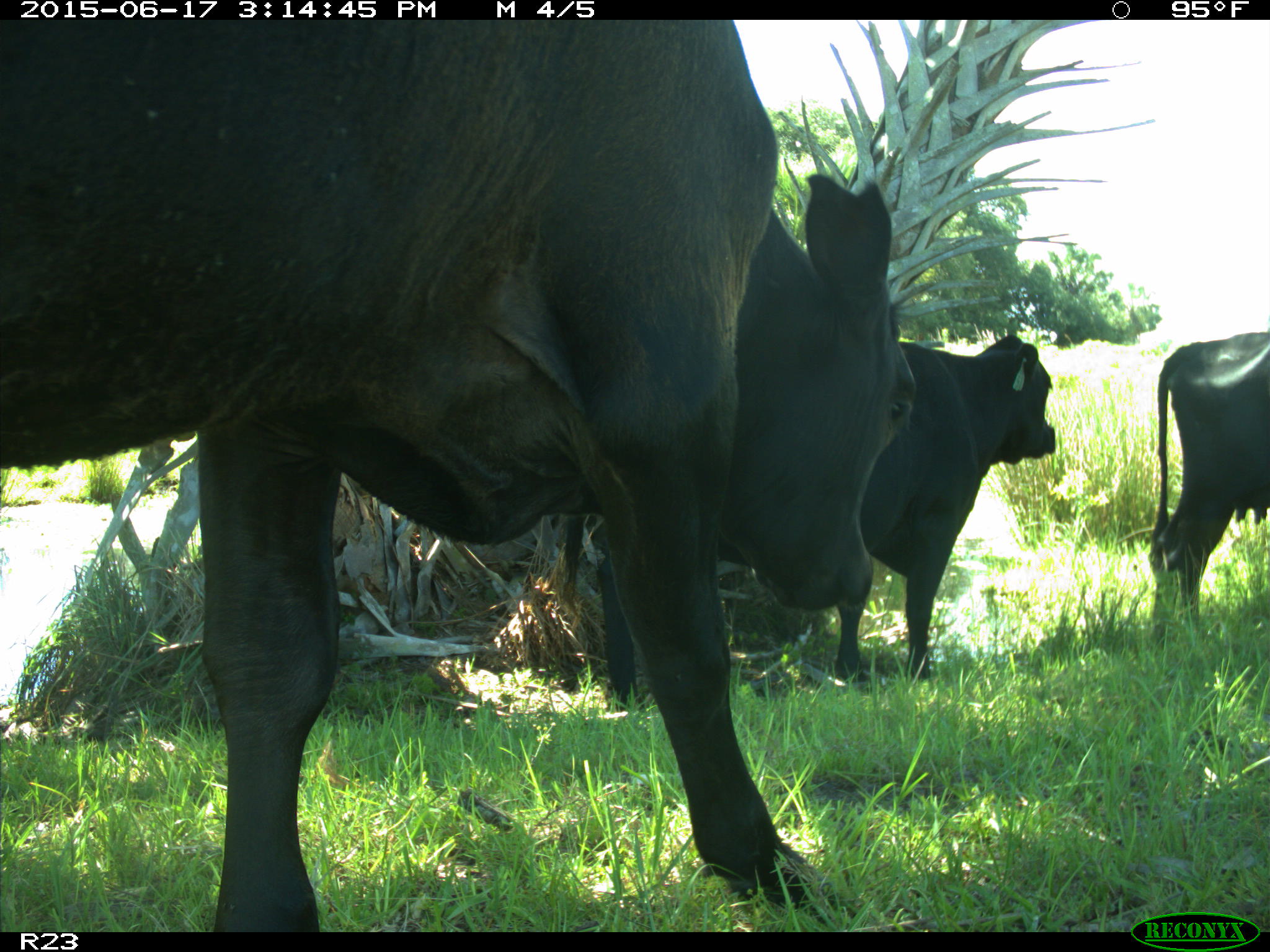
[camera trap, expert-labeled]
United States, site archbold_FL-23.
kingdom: Animalia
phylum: Chordata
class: Mammalia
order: Artiodactyla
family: Bovidae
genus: Bos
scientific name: Bos taurus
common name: domestic cow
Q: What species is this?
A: Bos taurus (domestic cow).